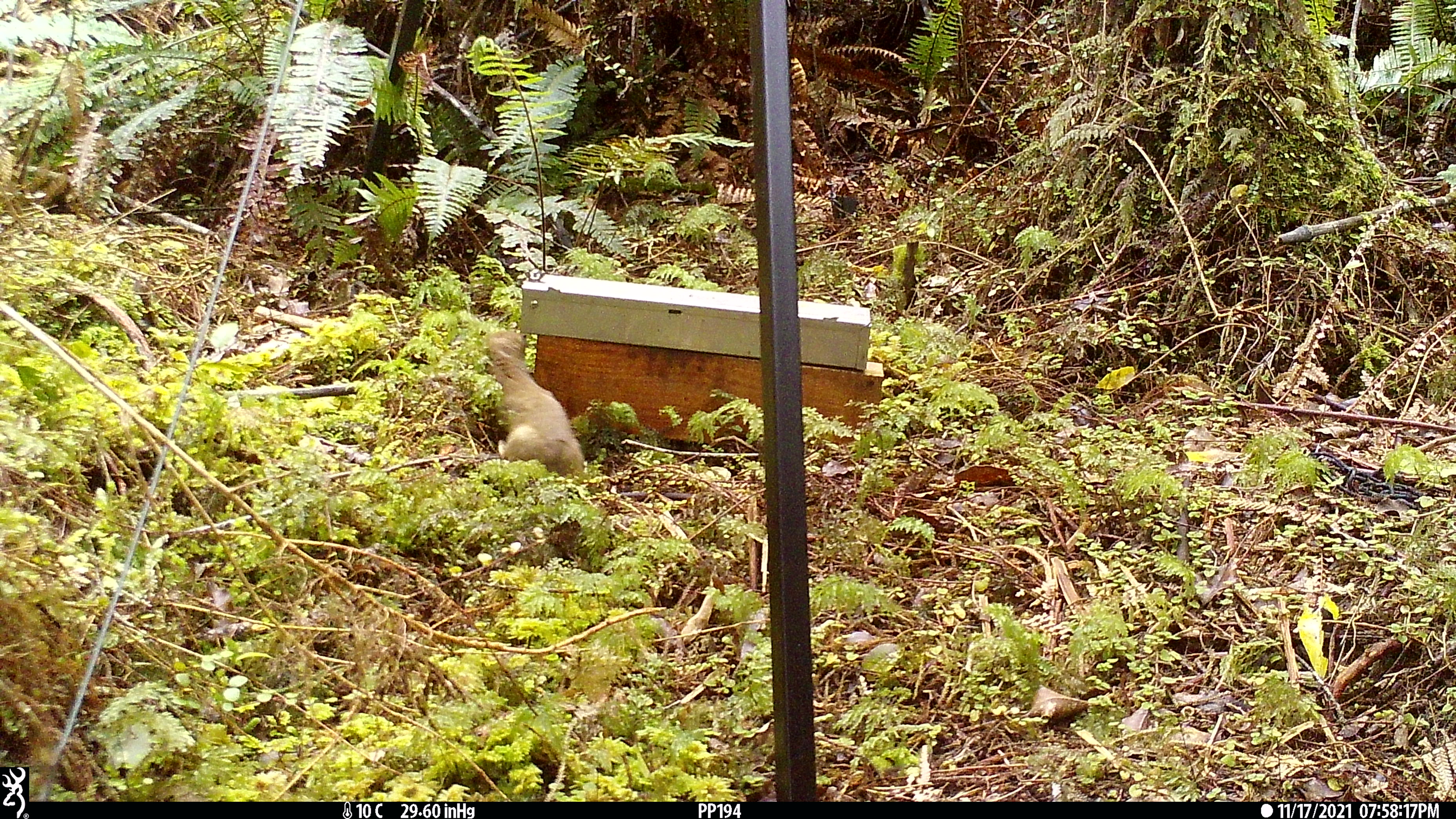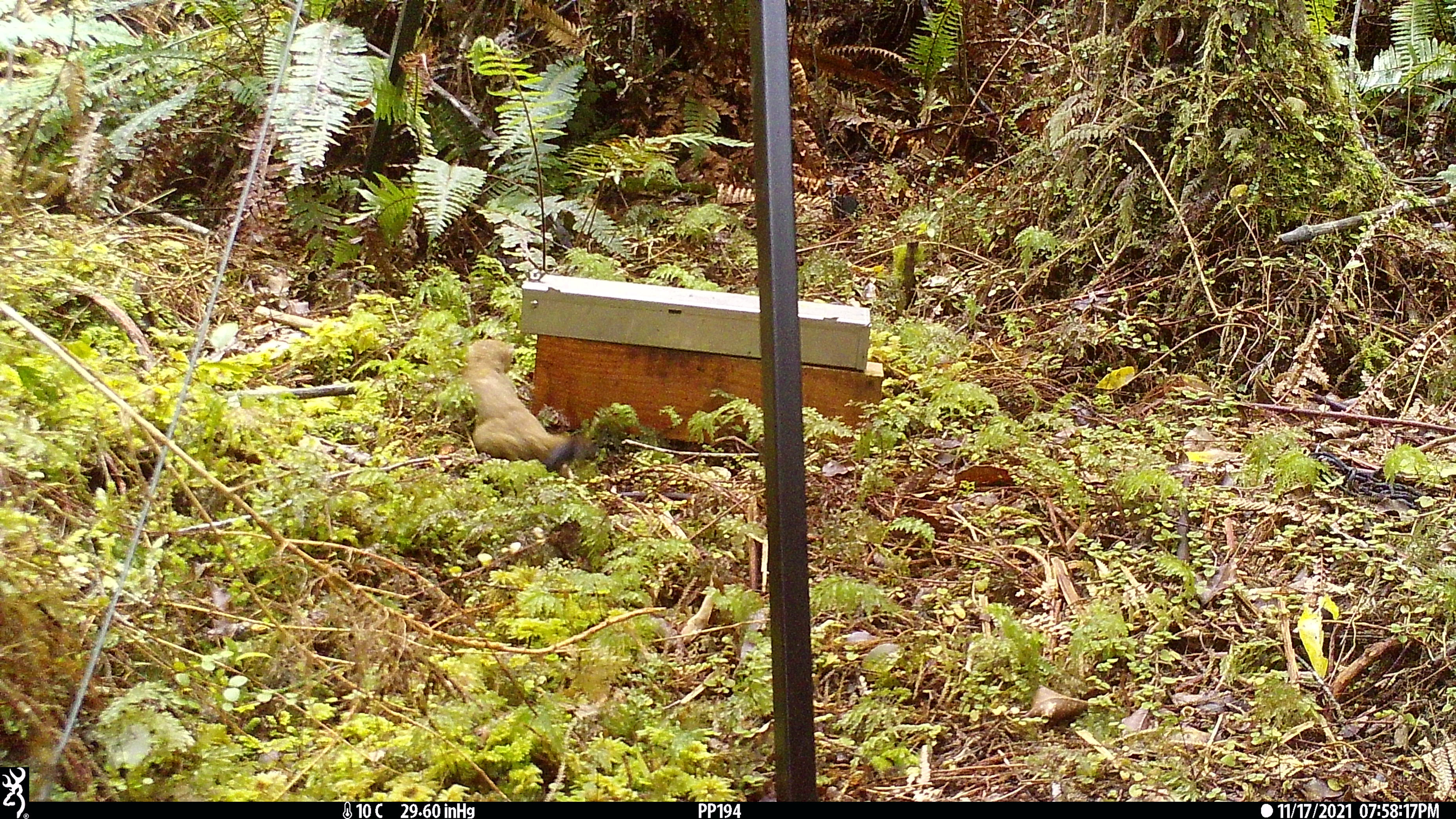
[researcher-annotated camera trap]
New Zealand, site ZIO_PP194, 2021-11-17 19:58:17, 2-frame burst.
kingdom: Animalia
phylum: Chordata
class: Mammalia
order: Carnivora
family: Mustelidae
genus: Mustela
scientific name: Mustela erminea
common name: stoat